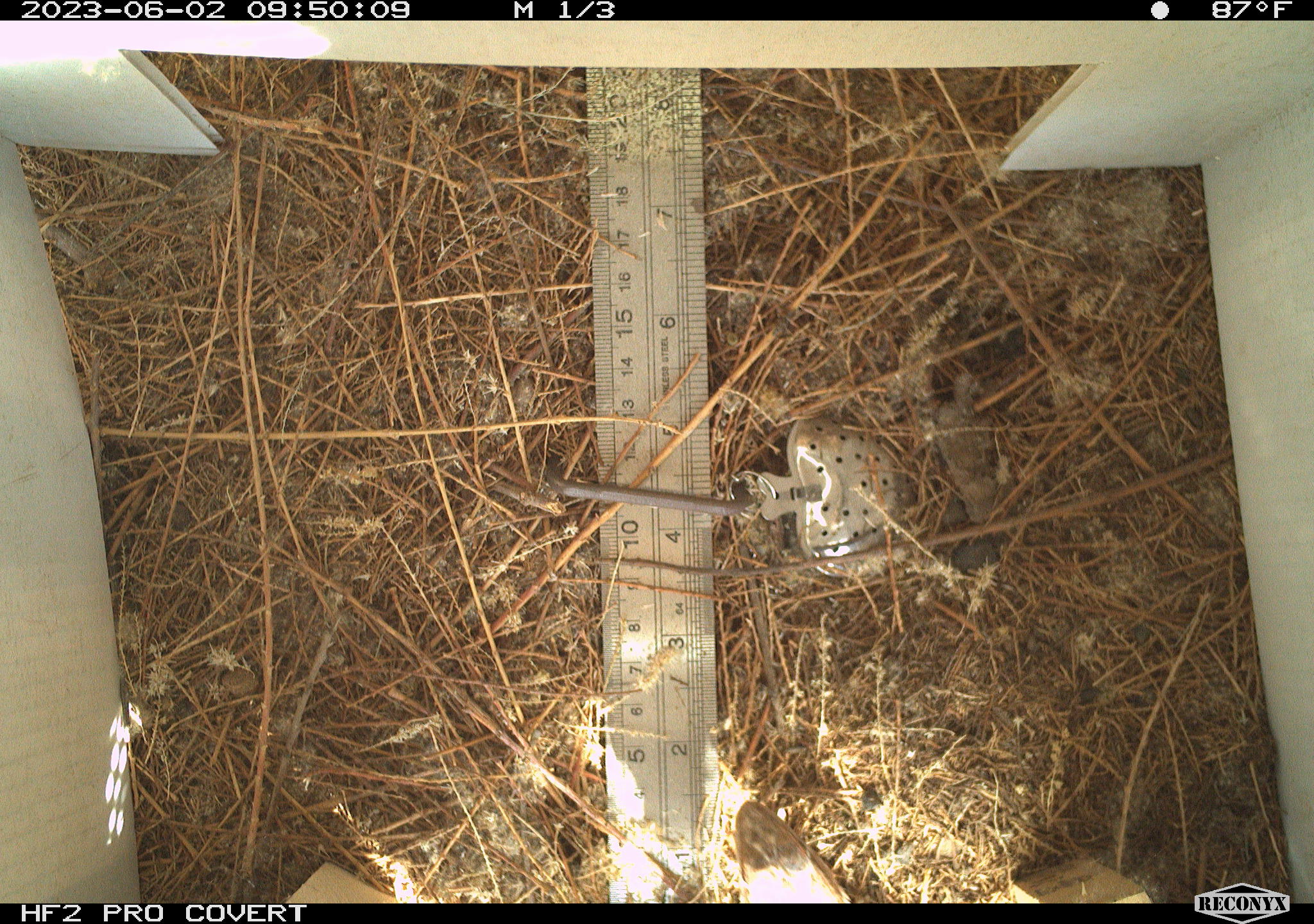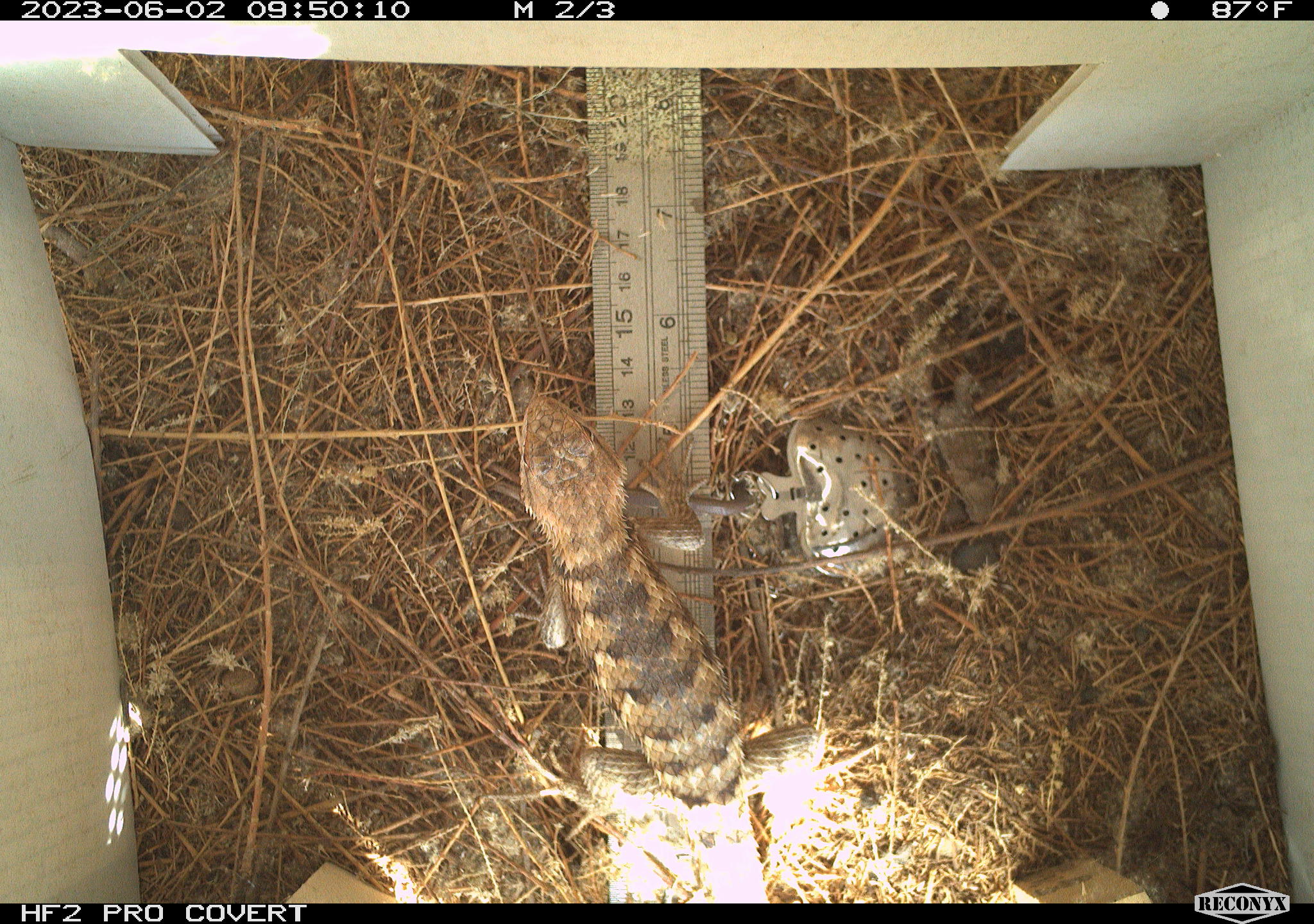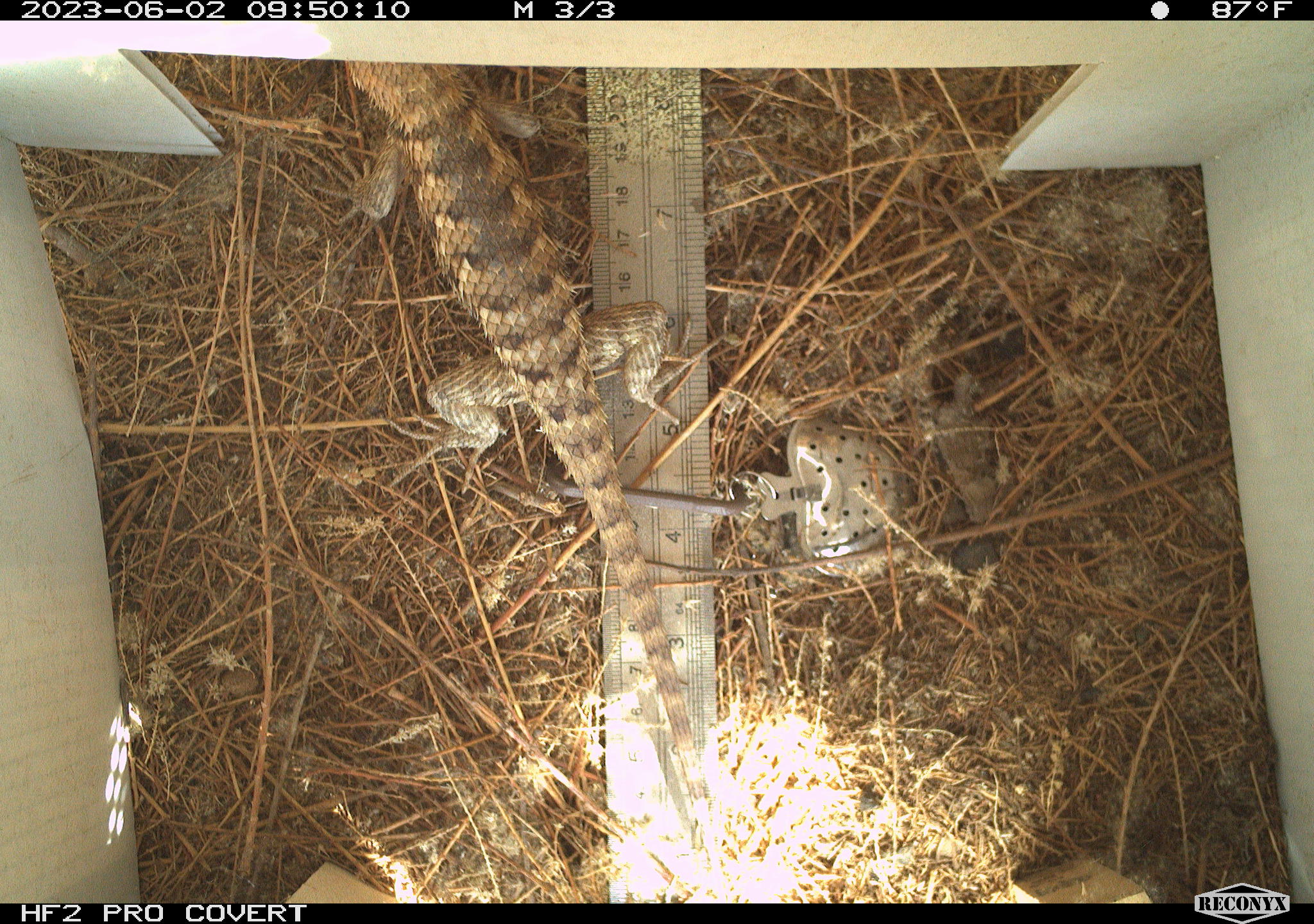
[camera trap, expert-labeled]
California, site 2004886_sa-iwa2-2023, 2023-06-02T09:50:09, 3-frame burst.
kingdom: Animalia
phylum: Chordata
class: Reptilia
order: Squamata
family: Phrynosomatidae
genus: Sceloporus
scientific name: Sceloporus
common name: spiny lizards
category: sceloporus species